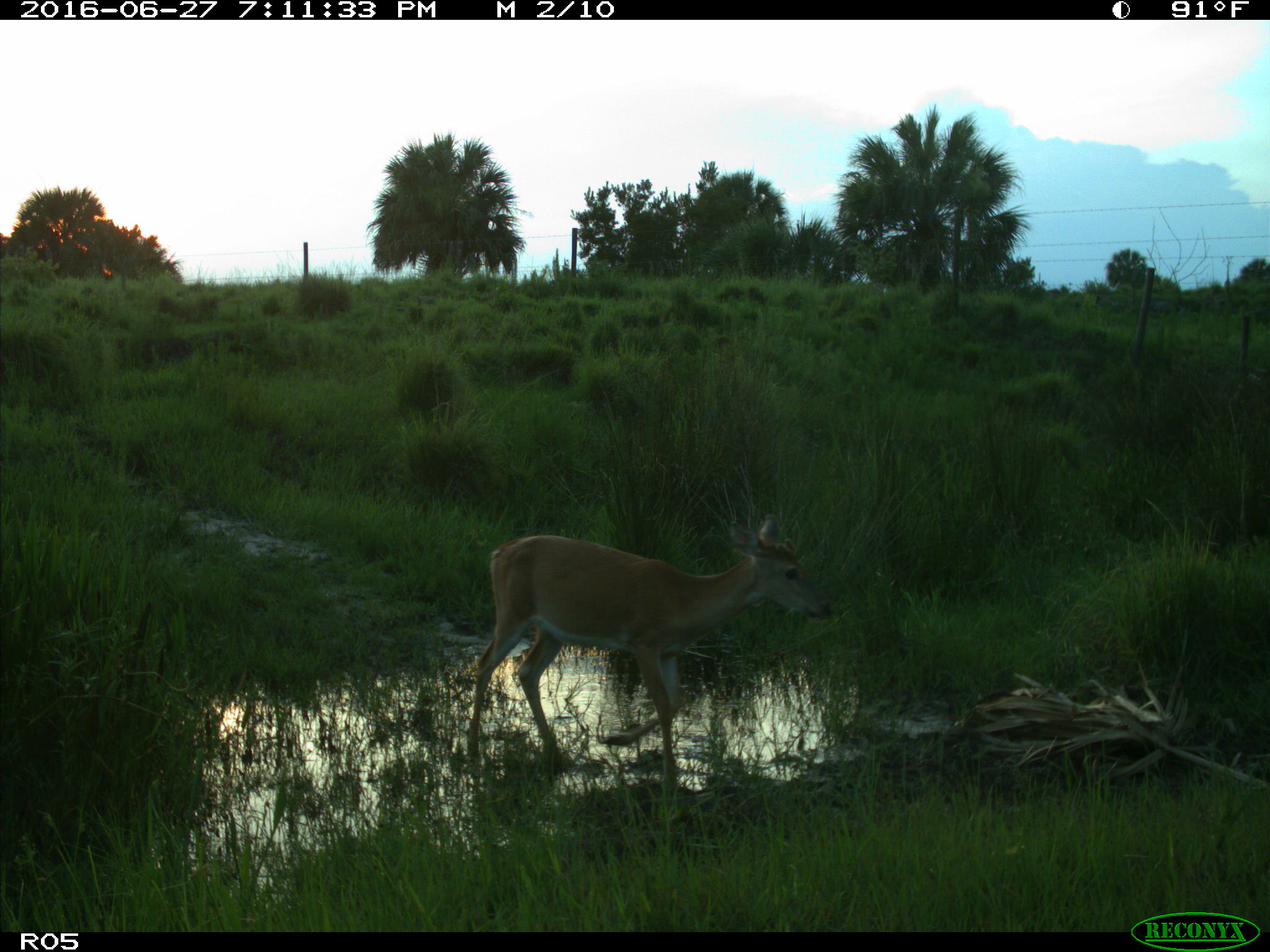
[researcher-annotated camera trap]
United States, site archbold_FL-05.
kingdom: Animalia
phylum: Chordata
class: Mammalia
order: Artiodactyla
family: Cervidae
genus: Odocoileus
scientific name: Odocoileus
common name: deer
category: unidentified deer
Unidentified deer (deer) (Odocoileus).